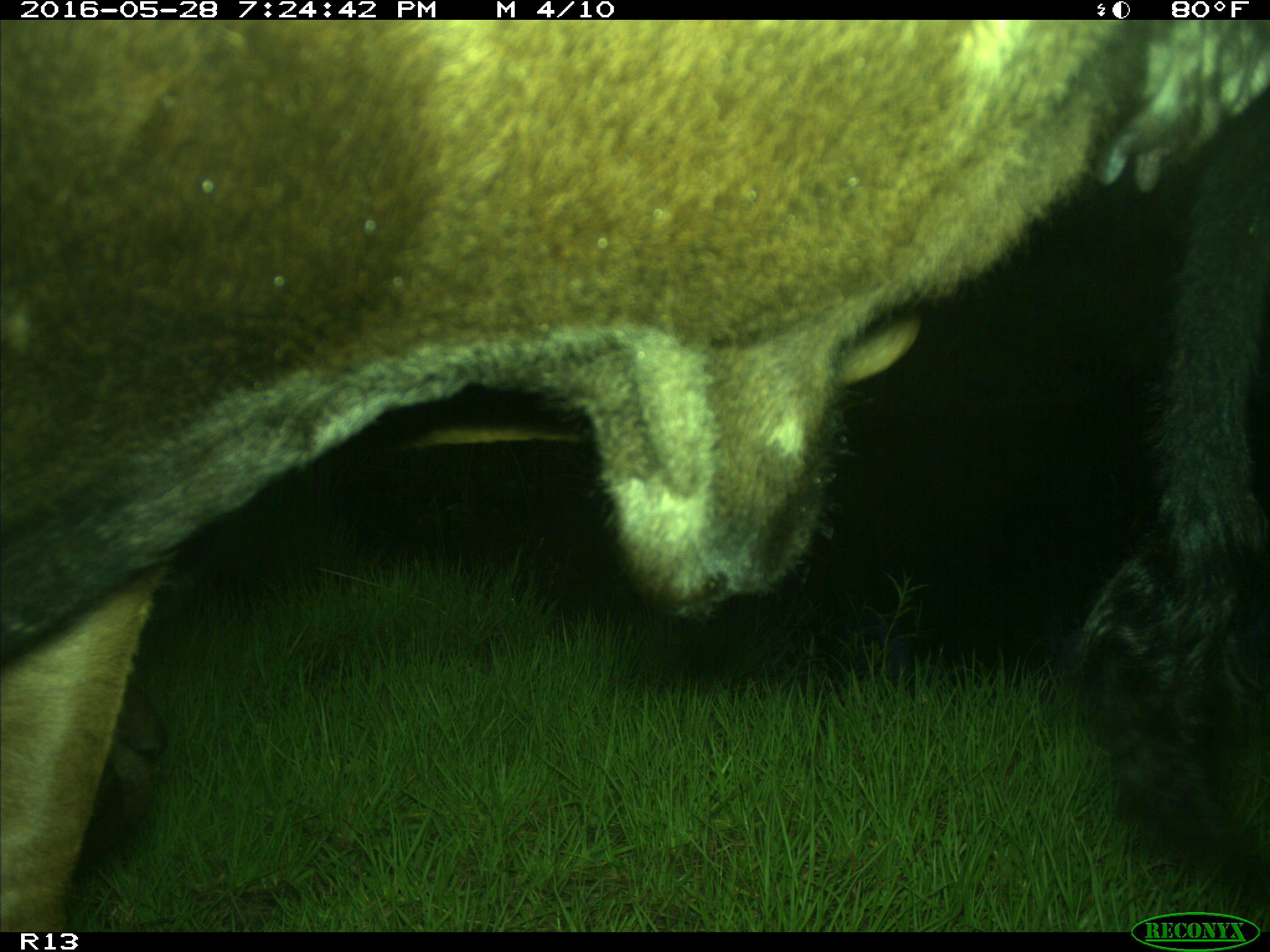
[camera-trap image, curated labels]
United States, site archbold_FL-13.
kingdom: Animalia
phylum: Chordata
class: Mammalia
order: Artiodactyla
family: Bovidae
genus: Bos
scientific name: Bos taurus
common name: domestic cow